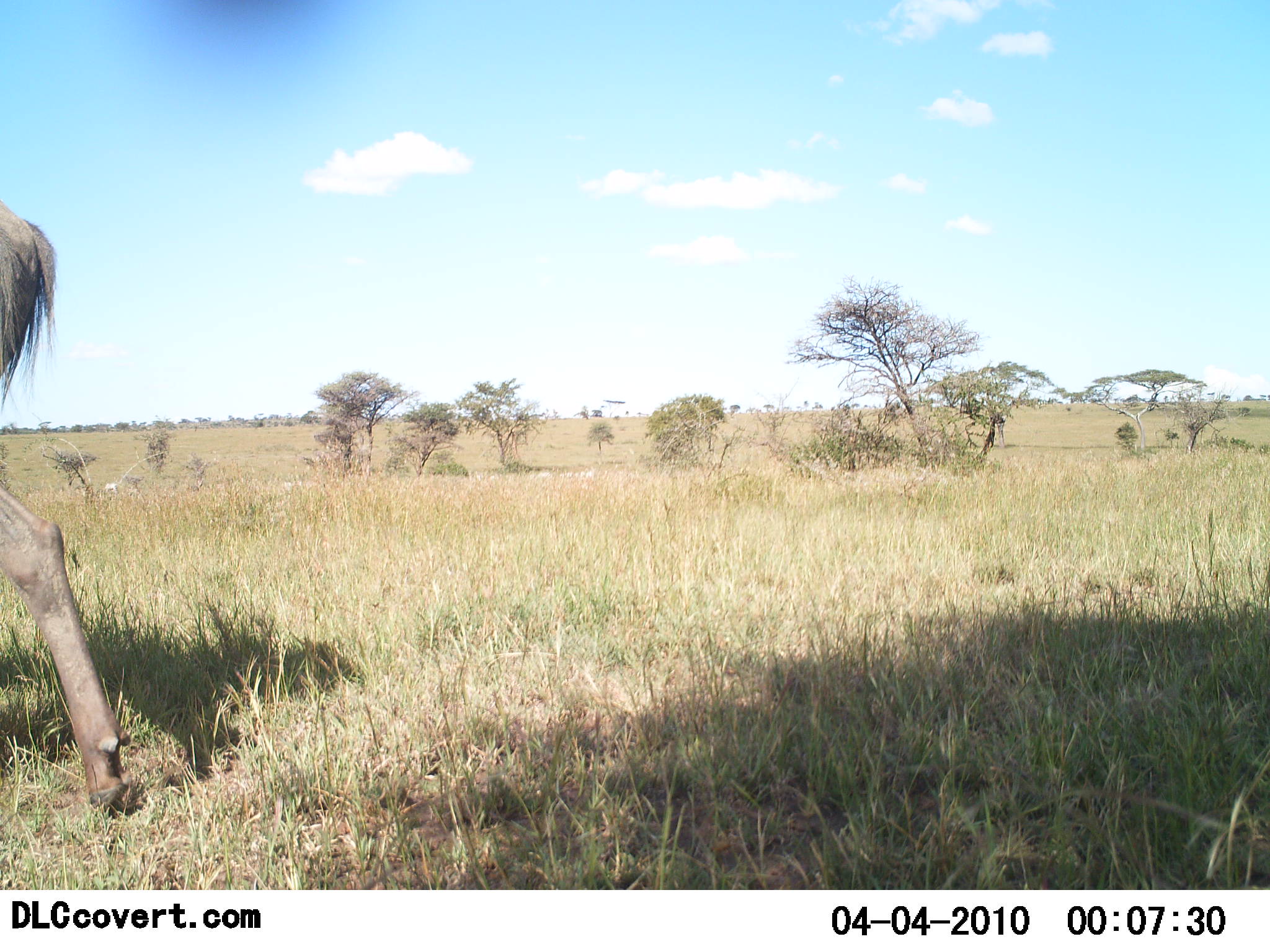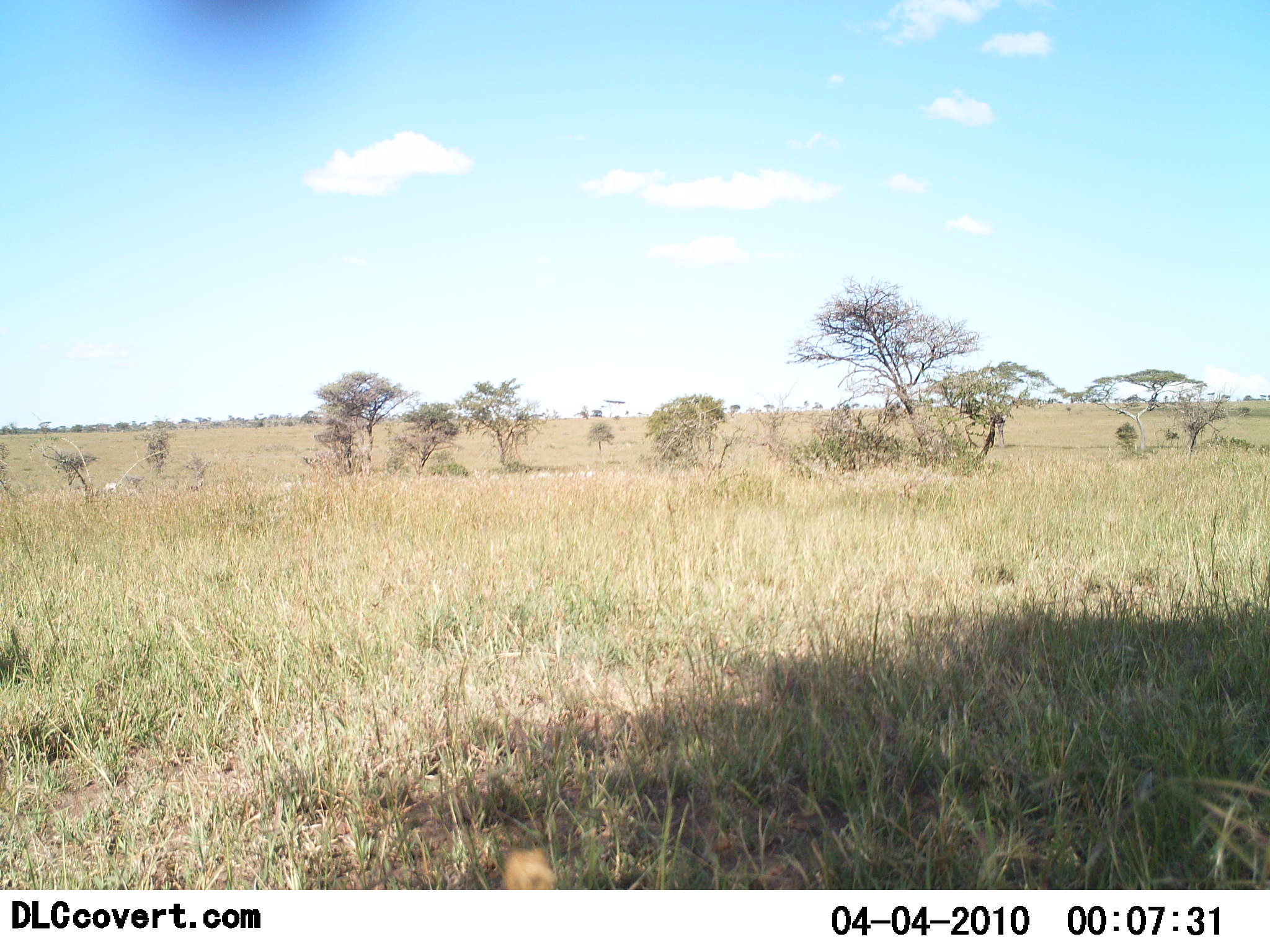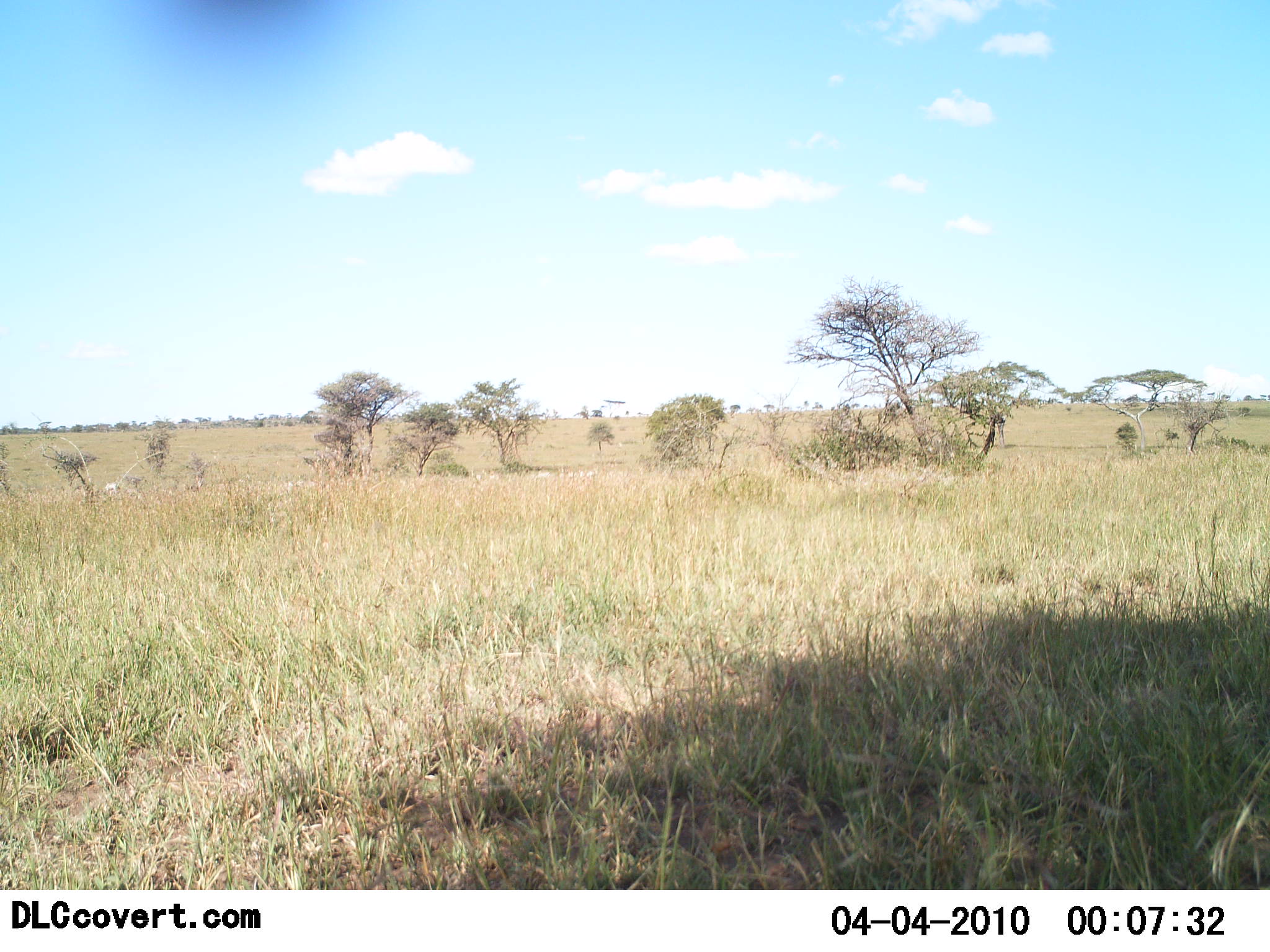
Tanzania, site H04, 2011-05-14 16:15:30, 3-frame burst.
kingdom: Animalia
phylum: Chordata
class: Mammalia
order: Artiodactyla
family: Bovidae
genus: Connochaetes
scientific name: Connochaetes taurinus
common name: blue wildebeest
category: wildebeest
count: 1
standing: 0%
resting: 0%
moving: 100%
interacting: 0%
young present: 0%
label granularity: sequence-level